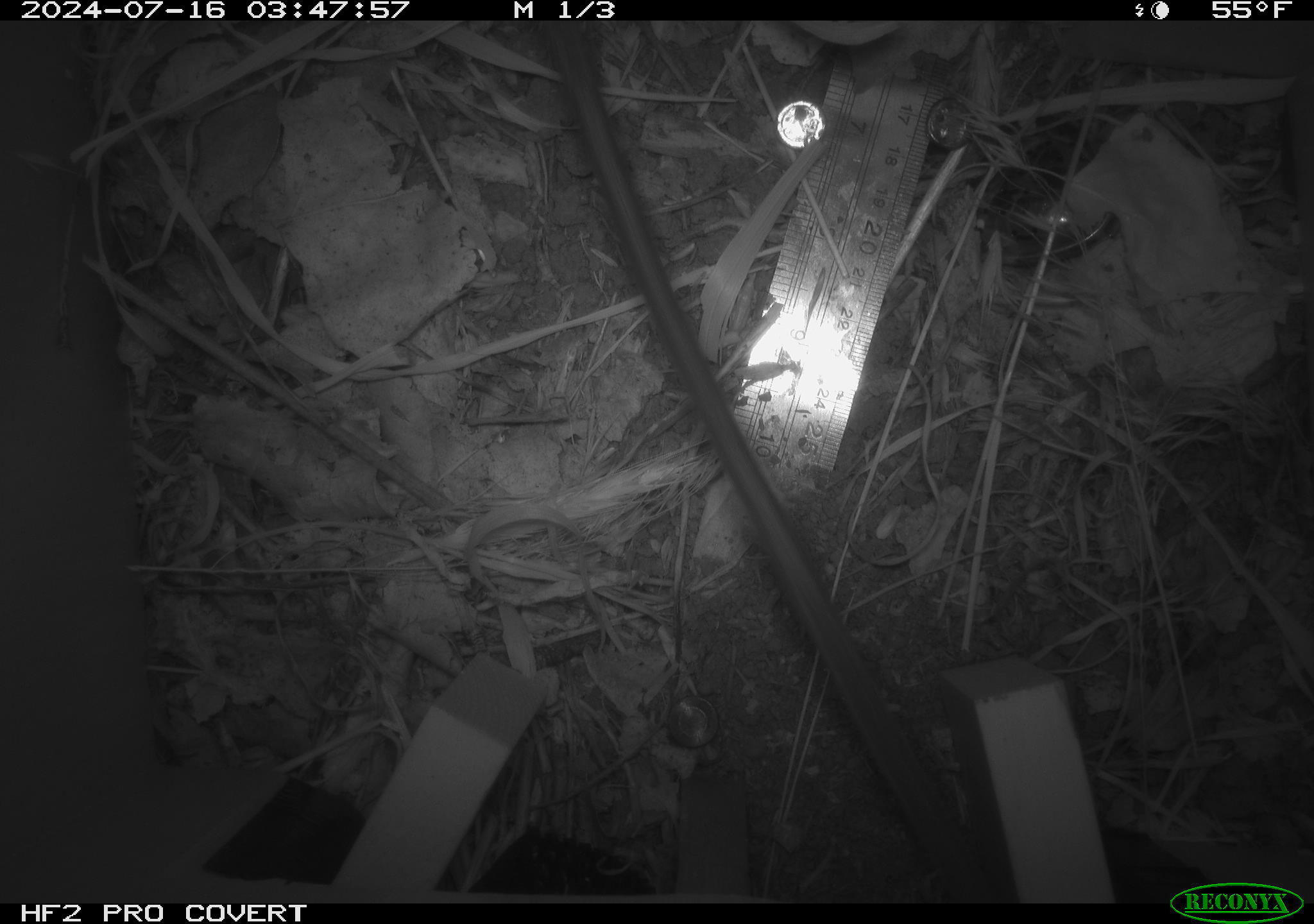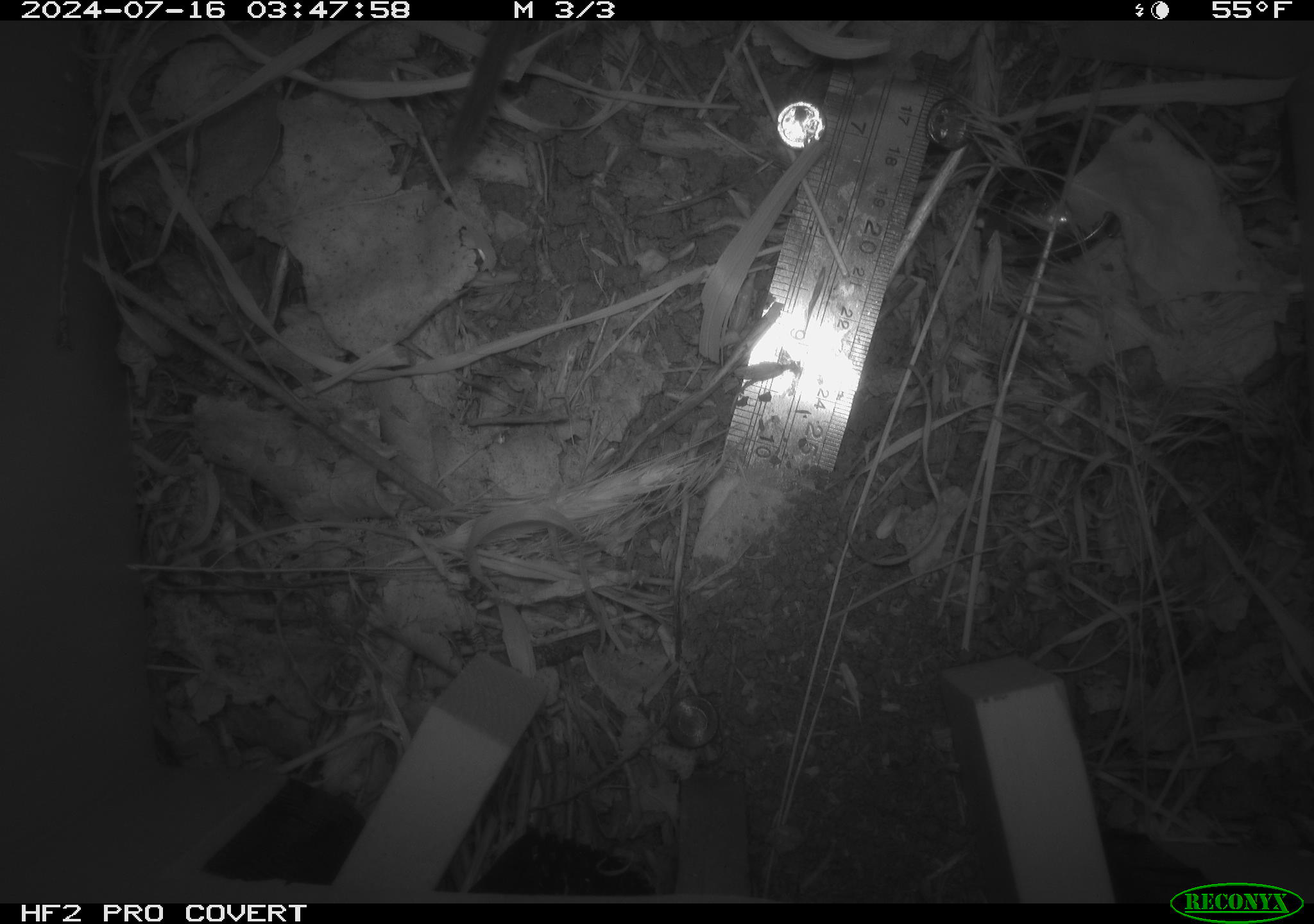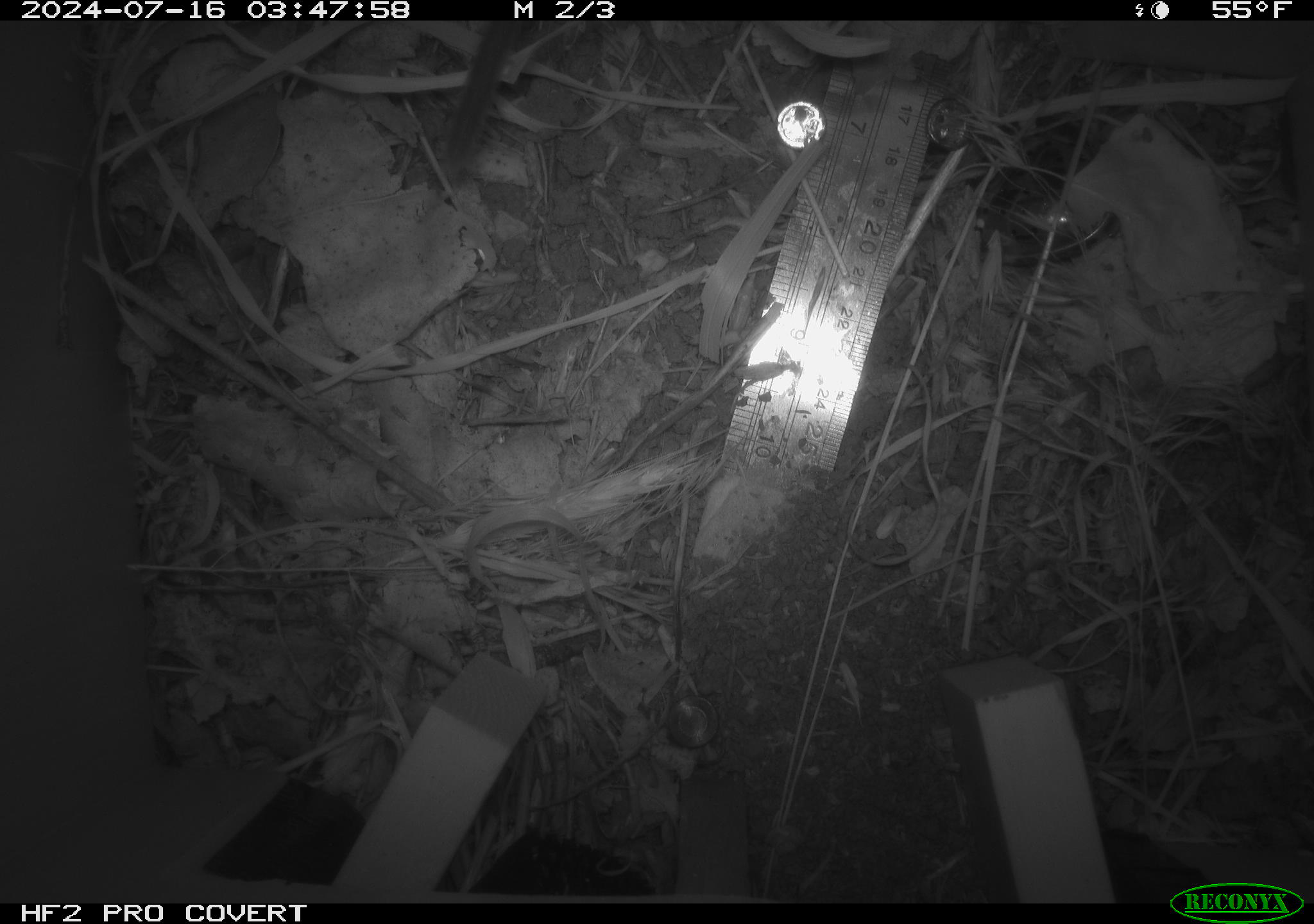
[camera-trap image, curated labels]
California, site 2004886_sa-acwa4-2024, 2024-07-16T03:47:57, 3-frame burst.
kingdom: Animalia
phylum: Chordata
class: Mammalia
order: Rodentia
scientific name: Rodentia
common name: rodent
Rodent (Rodentia).